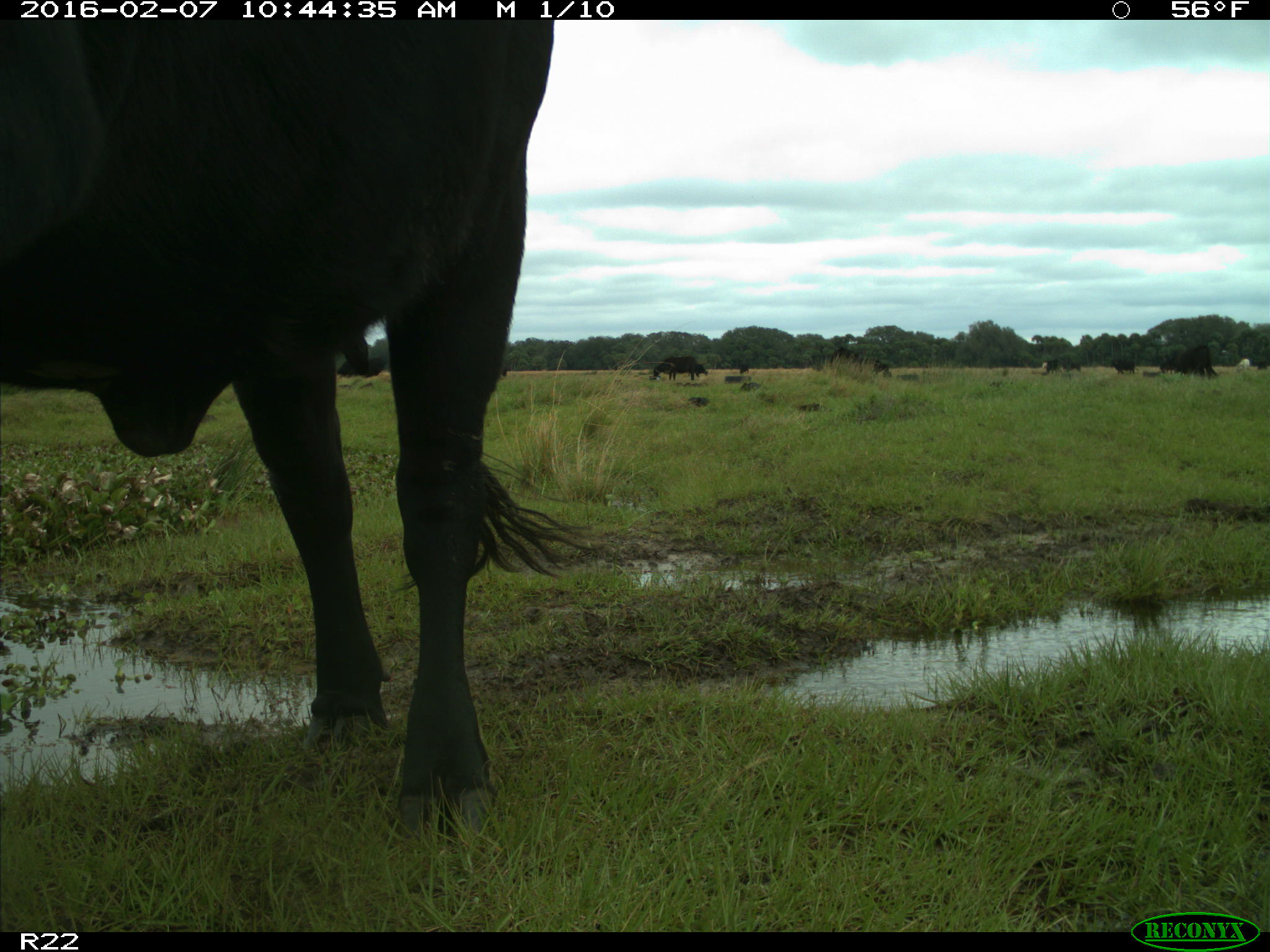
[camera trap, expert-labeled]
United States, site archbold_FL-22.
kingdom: Animalia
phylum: Chordata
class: Mammalia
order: Artiodactyla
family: Bovidae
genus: Bos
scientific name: Bos taurus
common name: domestic cow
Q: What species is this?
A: Bos taurus (domestic cow).